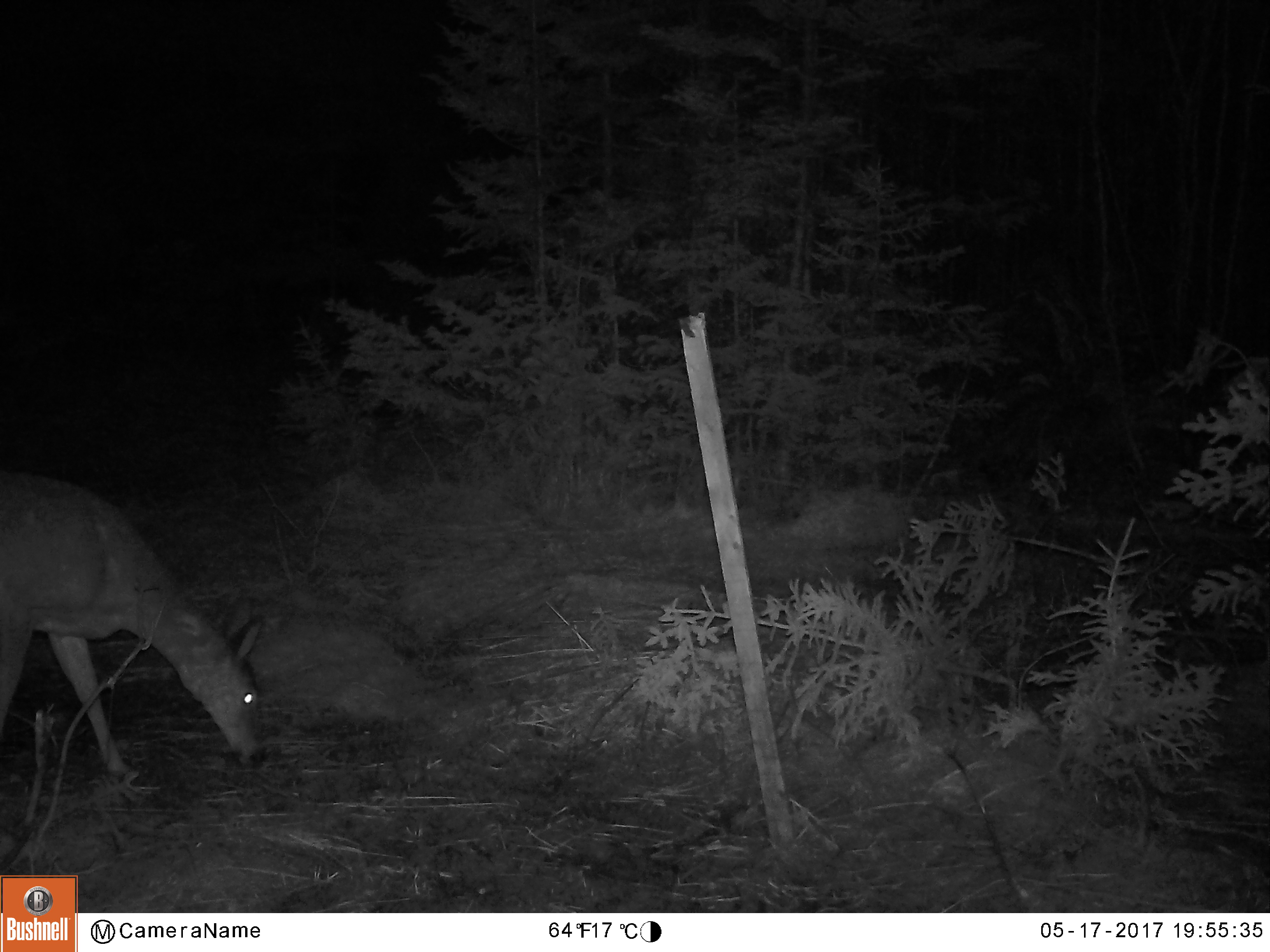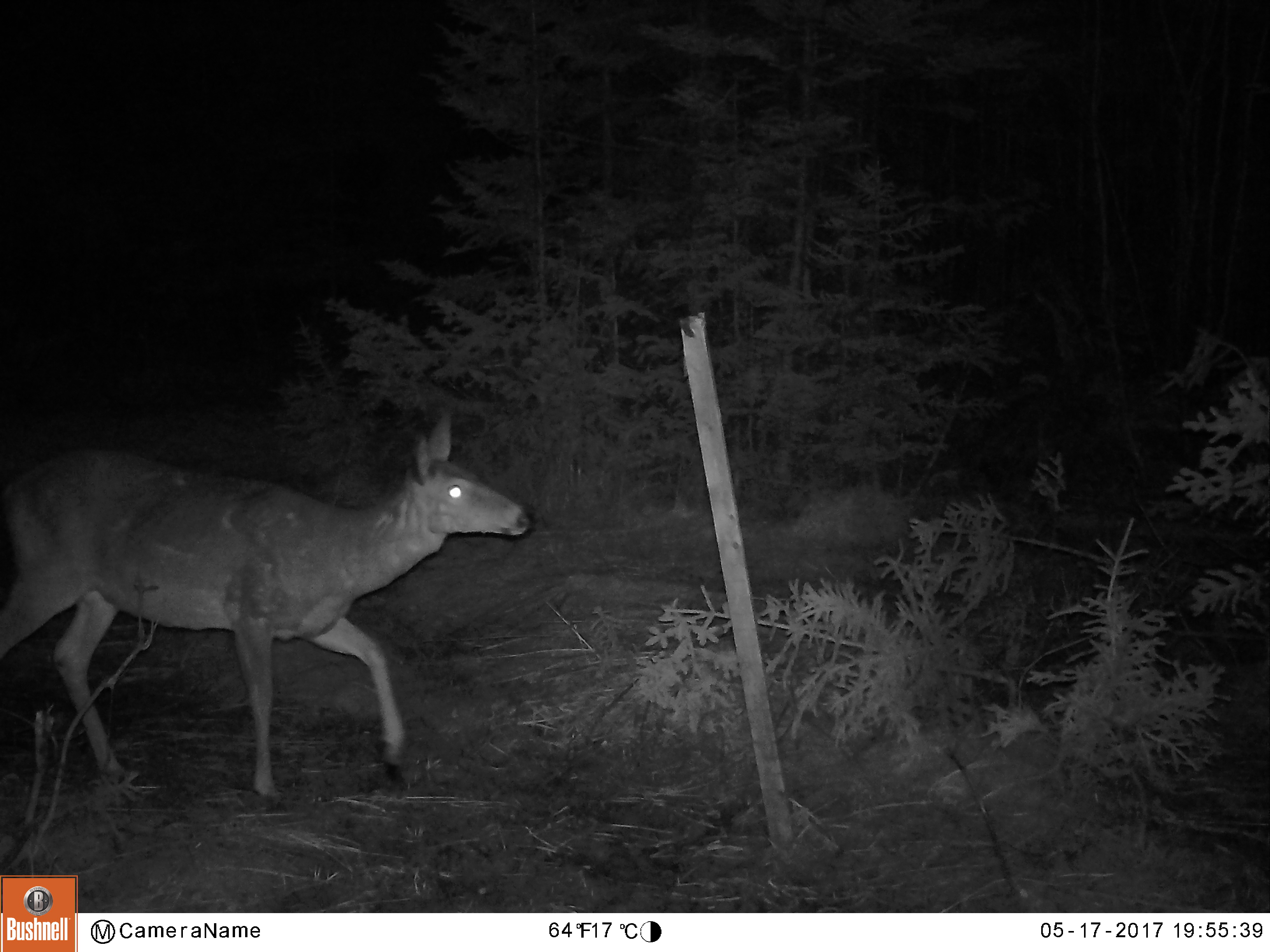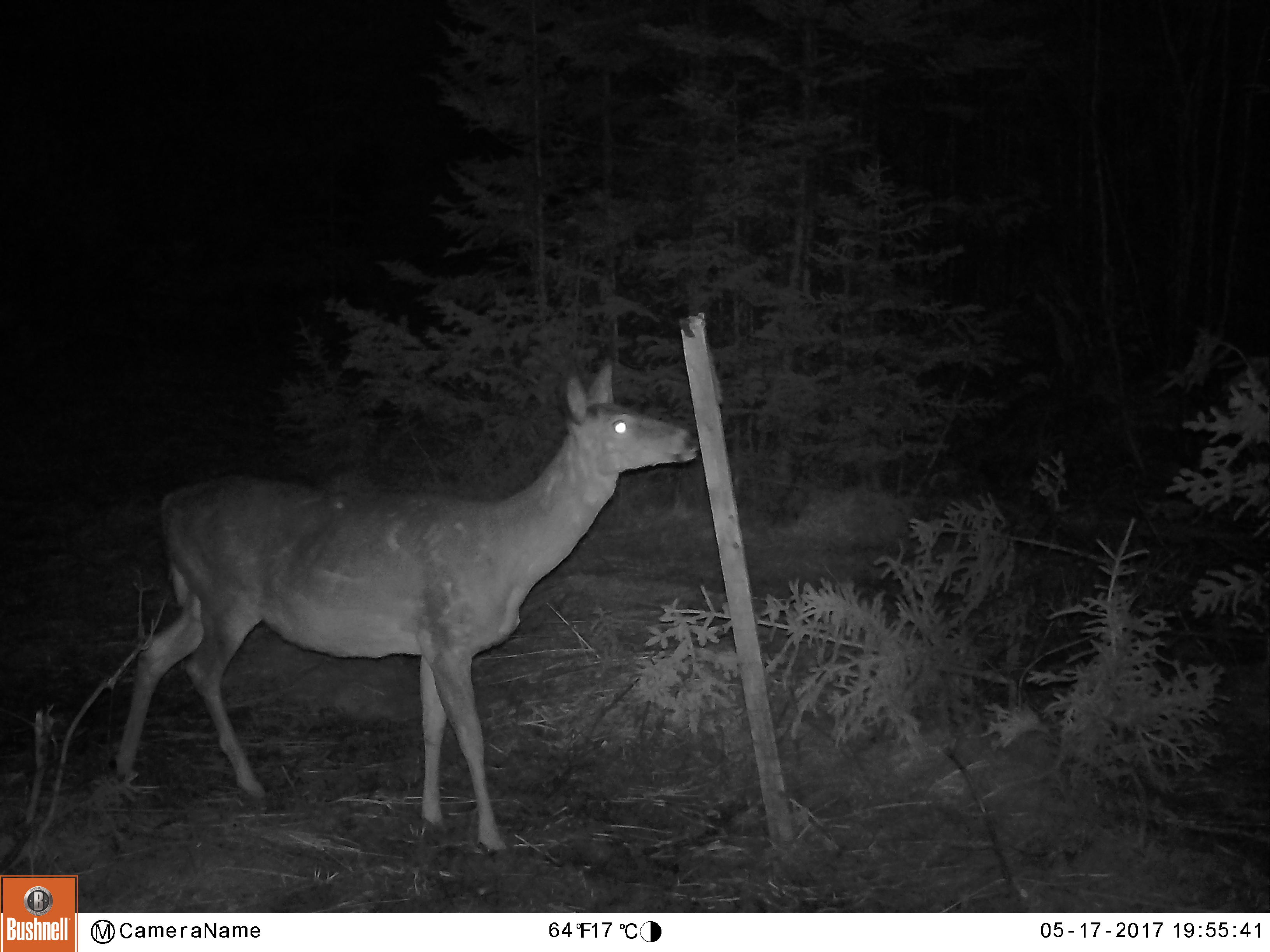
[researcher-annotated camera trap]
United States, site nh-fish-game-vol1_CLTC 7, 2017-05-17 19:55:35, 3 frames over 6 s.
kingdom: Animalia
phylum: Chordata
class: Mammalia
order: Artiodactyla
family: Cervidae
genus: Odocoileus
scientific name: Odocoileus virginianus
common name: white-tailed deer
White-tailed deer (Odocoileus virginianus).